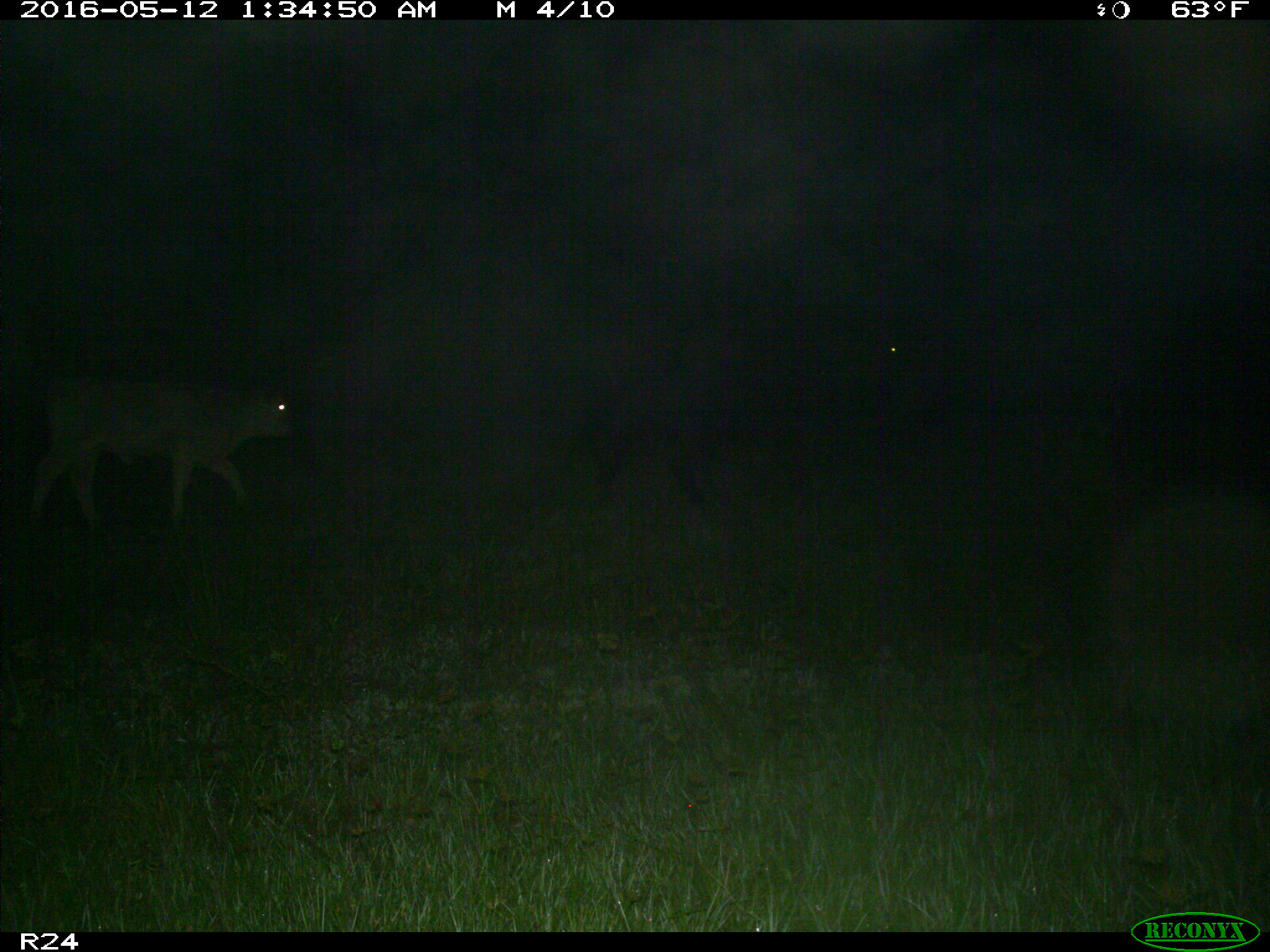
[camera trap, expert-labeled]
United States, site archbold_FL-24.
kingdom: Animalia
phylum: Chordata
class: Mammalia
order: Artiodactyla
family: Bovidae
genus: Bos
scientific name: Bos taurus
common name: domestic cow